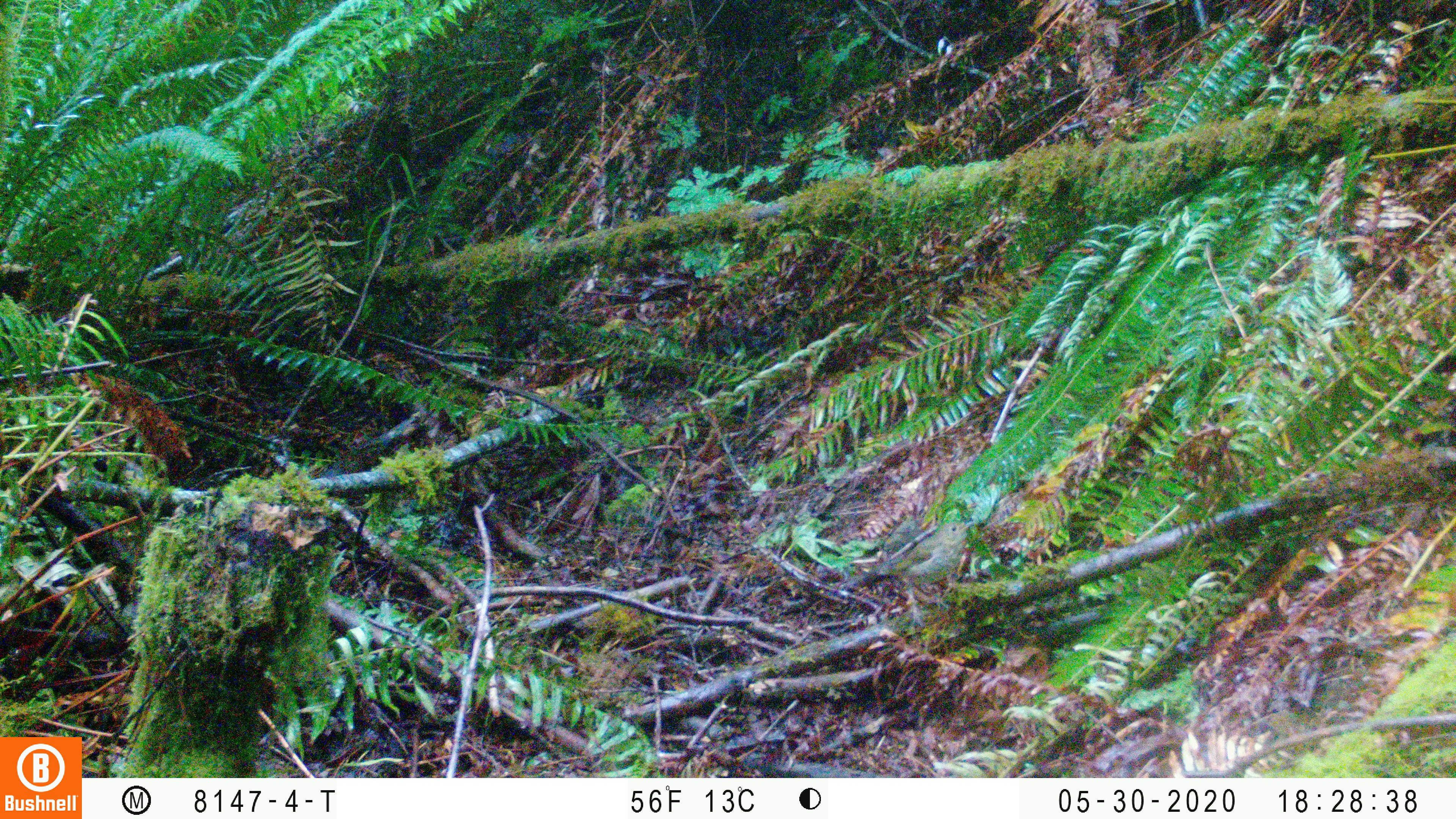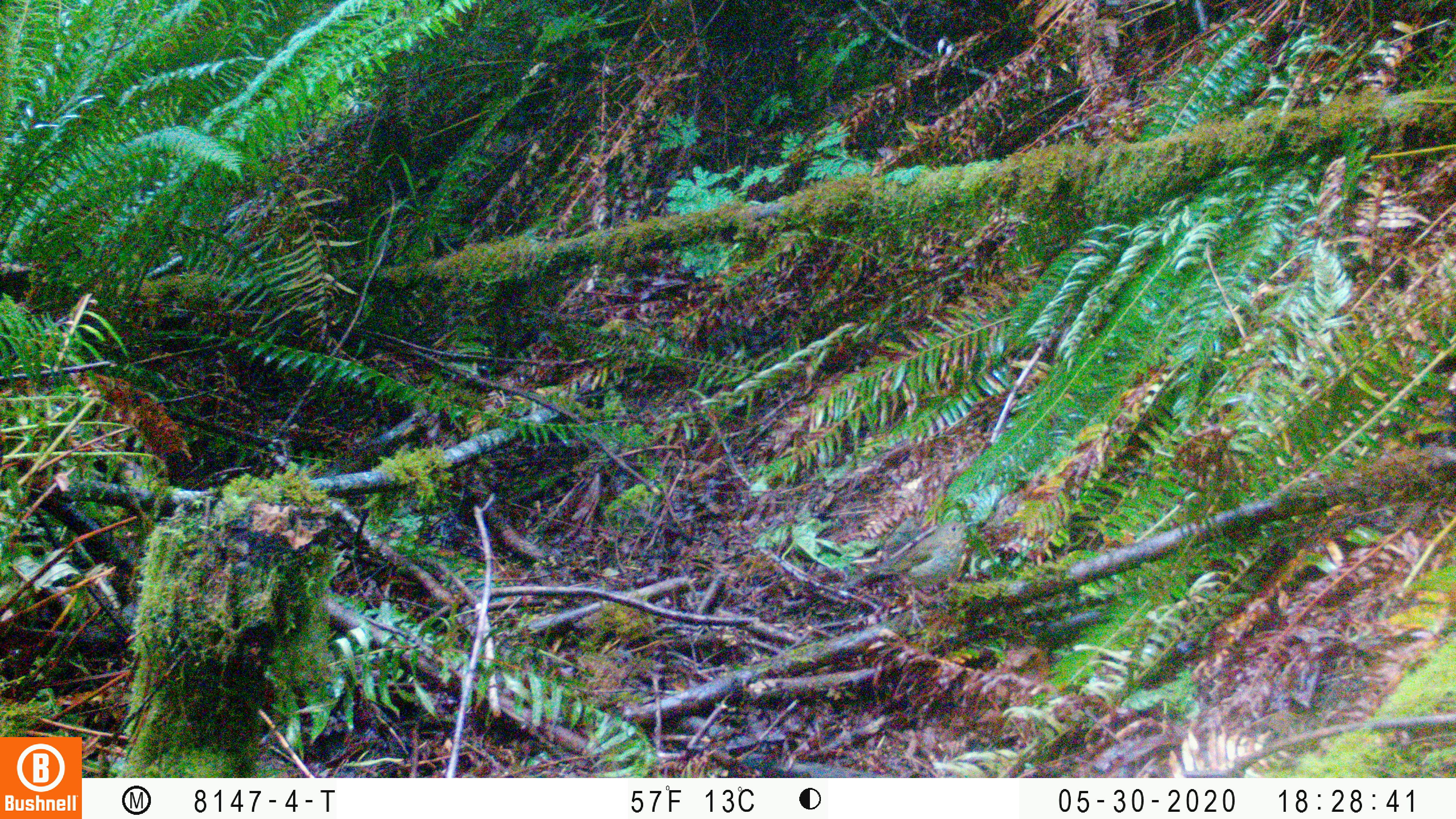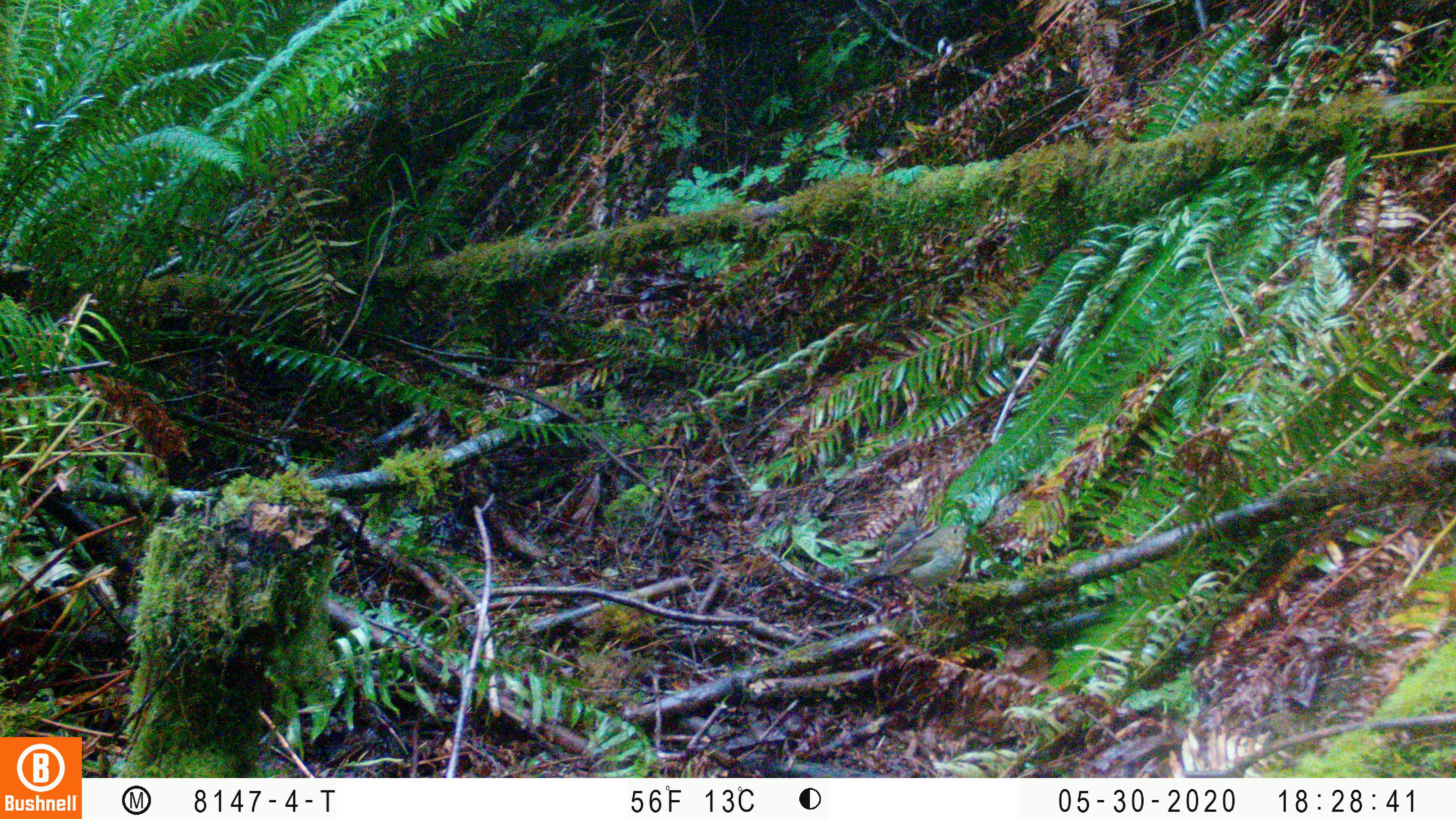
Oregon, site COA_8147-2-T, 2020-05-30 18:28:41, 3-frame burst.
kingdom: Animalia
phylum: Chordata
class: Aves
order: Passeriformes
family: Turdidae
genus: Catharus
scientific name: Catharus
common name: brown thrushes and nightingale-thrushes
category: catharus species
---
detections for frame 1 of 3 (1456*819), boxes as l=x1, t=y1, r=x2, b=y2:
catharus species: l=865, t=510, r=977, b=620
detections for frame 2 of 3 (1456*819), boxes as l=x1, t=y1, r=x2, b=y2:
catharus species: l=854, t=512, r=981, b=614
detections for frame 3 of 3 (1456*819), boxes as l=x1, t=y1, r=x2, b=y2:
catharus species: l=870, t=518, r=975, b=591